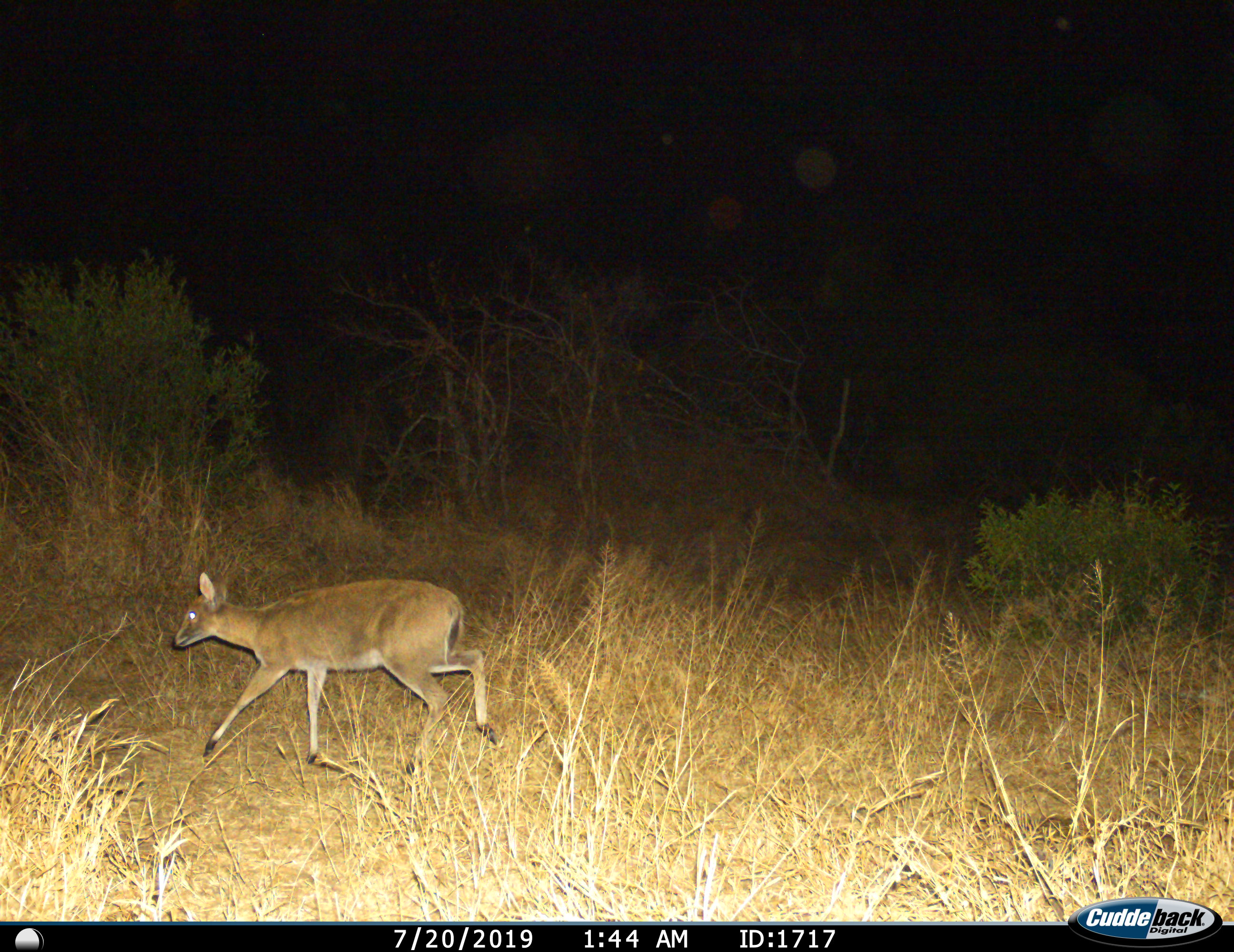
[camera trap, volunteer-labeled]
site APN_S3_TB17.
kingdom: Animalia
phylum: Chordata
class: Mammalia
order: Artiodactyla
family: Bovidae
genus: Sylvicapra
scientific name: Sylvicapra grimmia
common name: common duiker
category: duikercommongrey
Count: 1.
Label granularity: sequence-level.